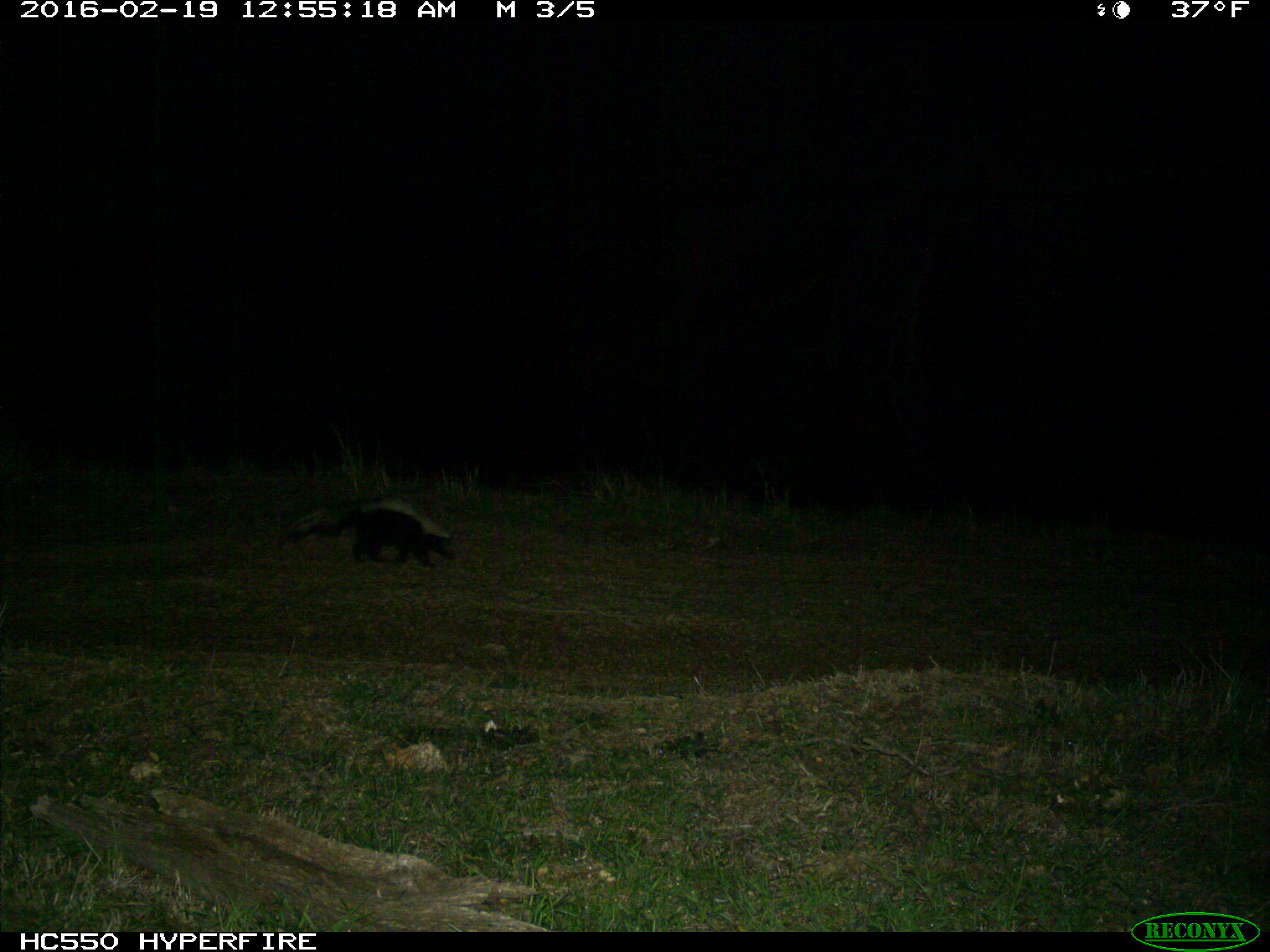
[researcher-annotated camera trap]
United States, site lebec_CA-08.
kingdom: Animalia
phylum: Chordata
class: Mammalia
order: Carnivora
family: Mephitidae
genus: Mephitis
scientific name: Mephitis mephitis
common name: striped skunk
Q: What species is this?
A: Mephitis mephitis (striped skunk).